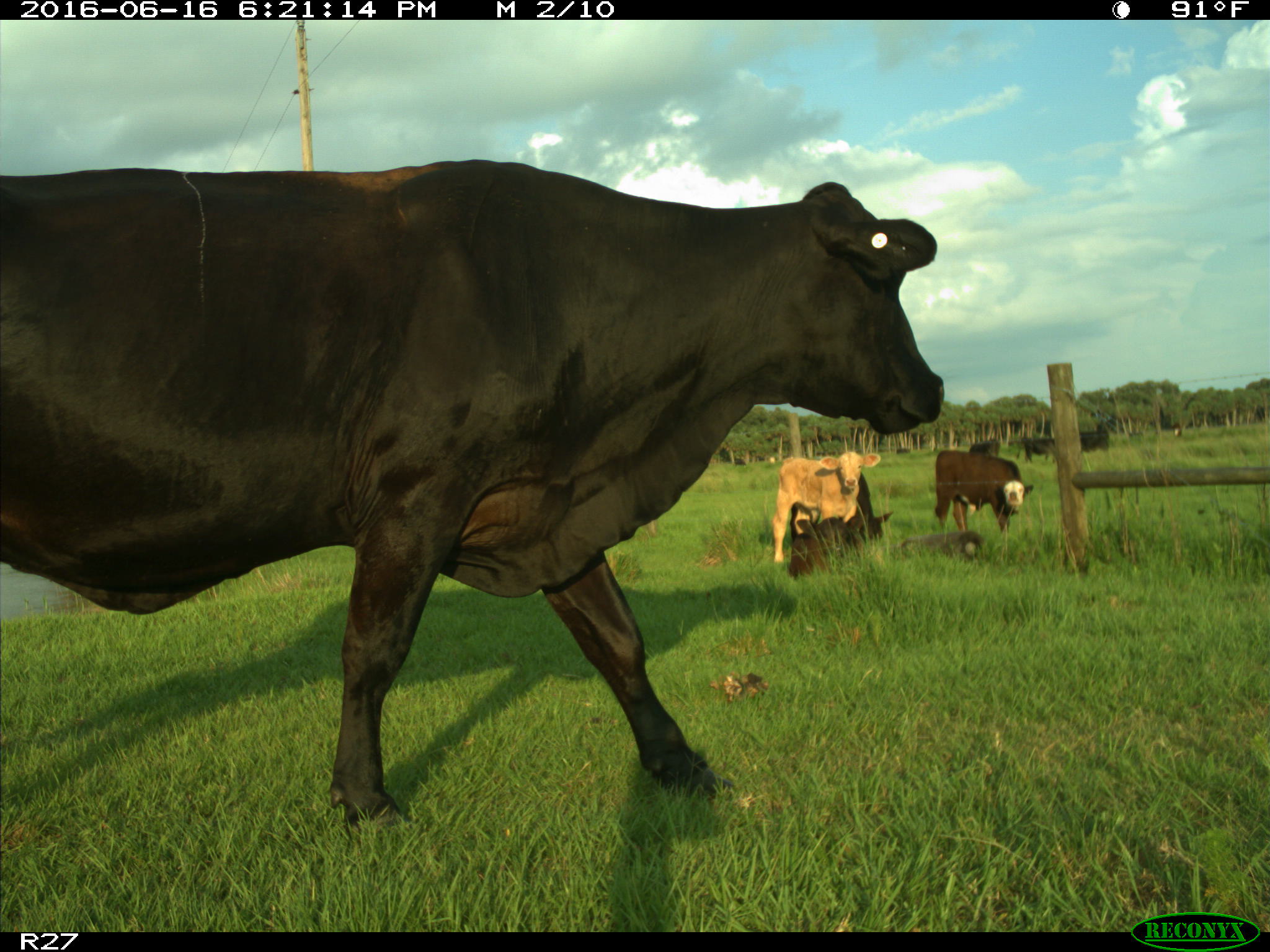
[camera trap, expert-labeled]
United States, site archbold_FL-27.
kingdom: Animalia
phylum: Chordata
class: Mammalia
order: Artiodactyla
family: Bovidae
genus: Bos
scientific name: Bos taurus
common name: domestic cow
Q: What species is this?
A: Bos taurus (domestic cow).